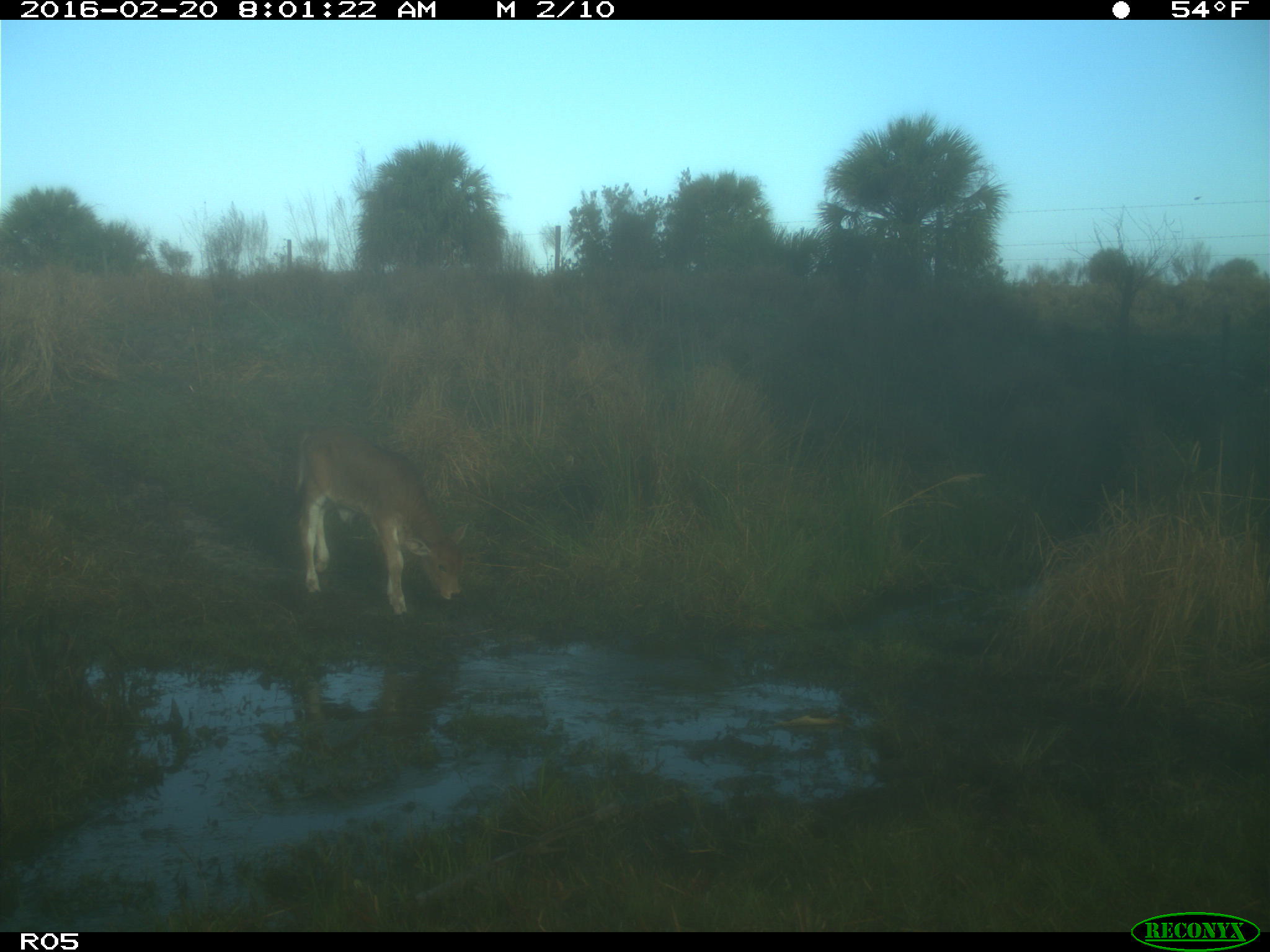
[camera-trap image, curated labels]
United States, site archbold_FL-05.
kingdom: Animalia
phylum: Chordata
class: Mammalia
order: Artiodactyla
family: Bovidae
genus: Bos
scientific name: Bos taurus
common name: domestic cow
Bos taurus (domestic cow).